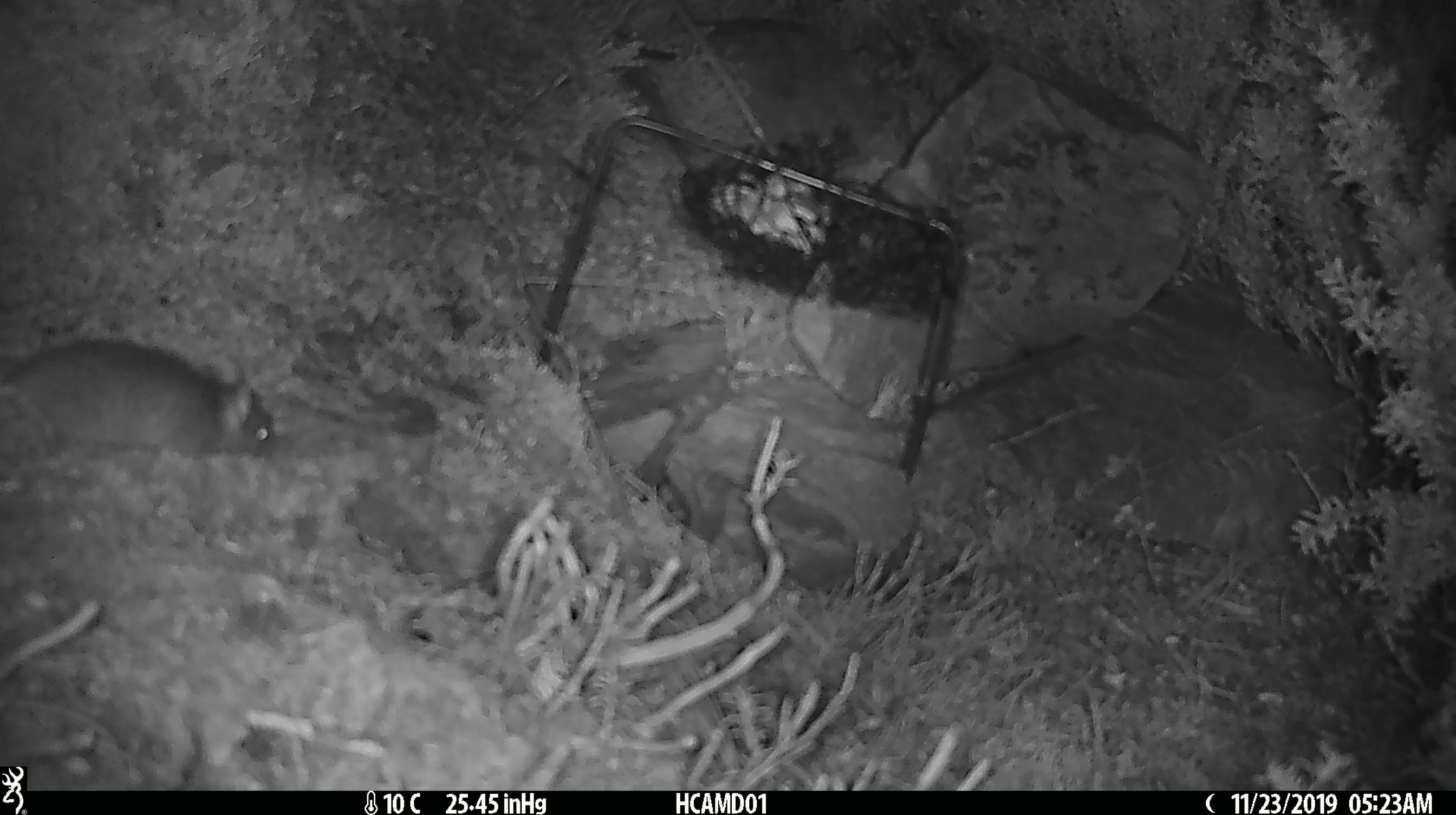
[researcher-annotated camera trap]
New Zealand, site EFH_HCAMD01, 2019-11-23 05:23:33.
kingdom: Animalia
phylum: Chordata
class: Mammalia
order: Rodentia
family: Muridae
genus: Mus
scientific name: Mus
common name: mouse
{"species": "mouse (Mus)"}